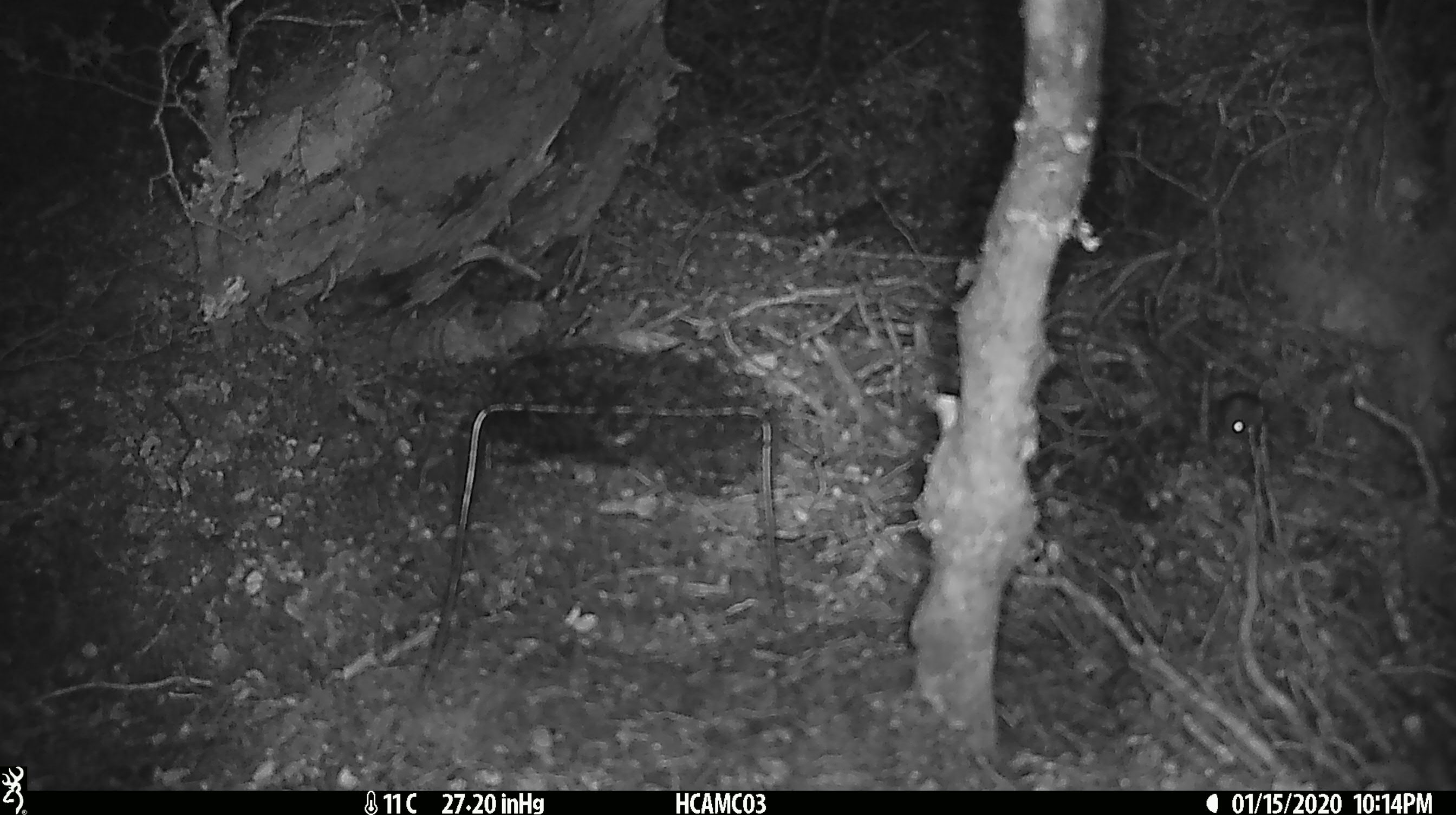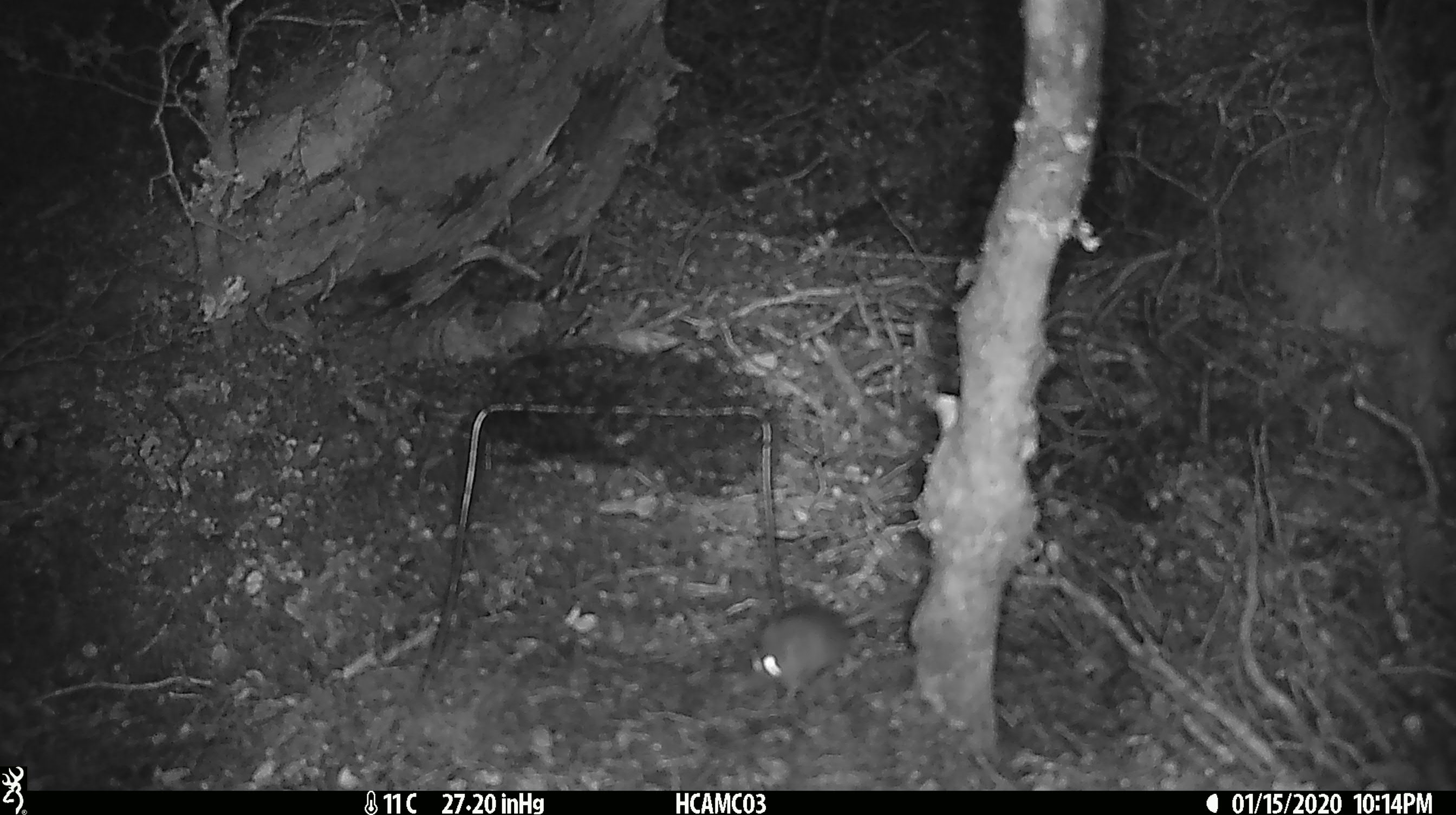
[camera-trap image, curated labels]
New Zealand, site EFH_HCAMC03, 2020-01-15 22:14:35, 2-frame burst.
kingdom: Animalia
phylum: Chordata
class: Mammalia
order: Rodentia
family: Muridae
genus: Mus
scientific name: Mus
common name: mouse